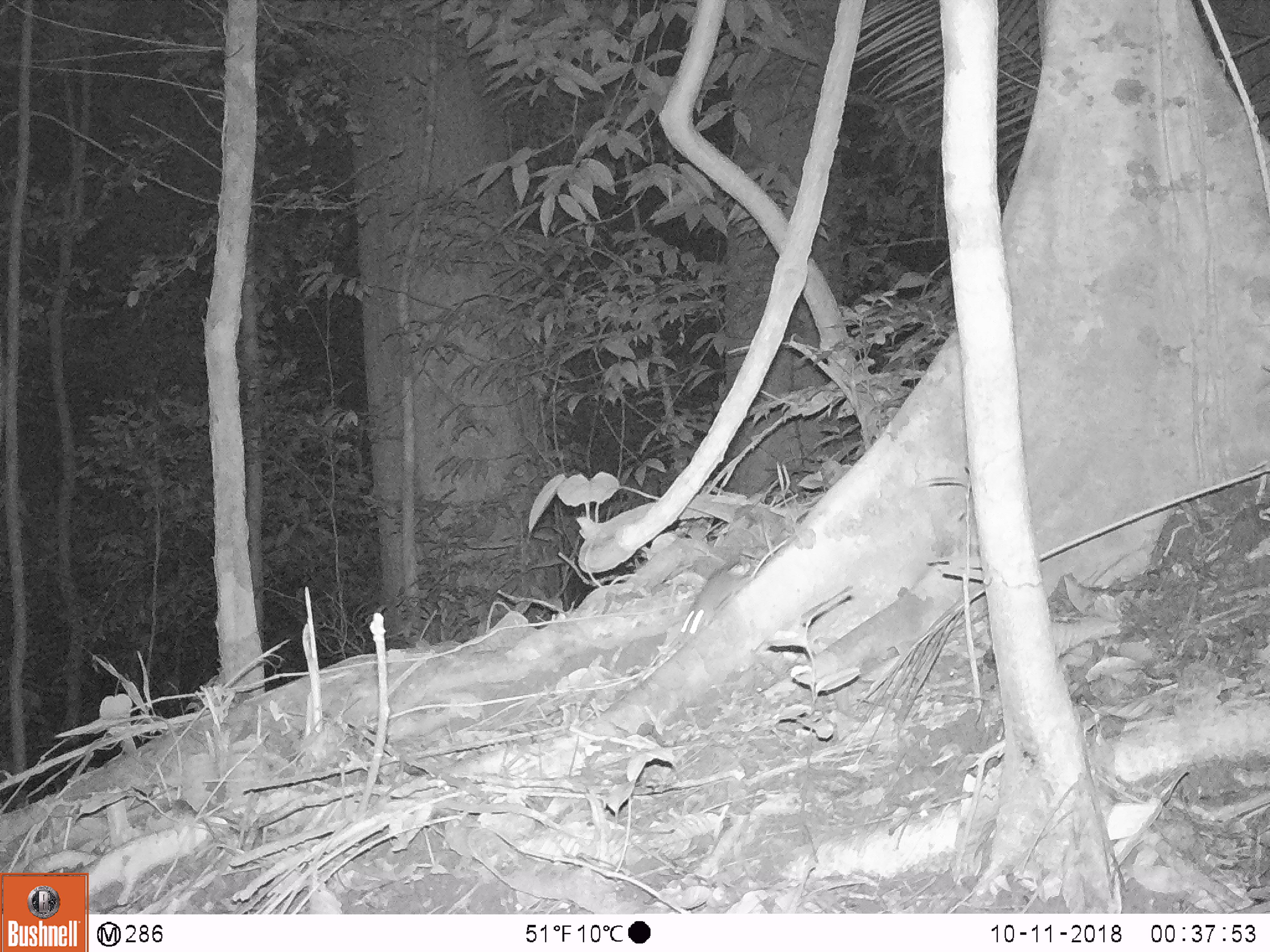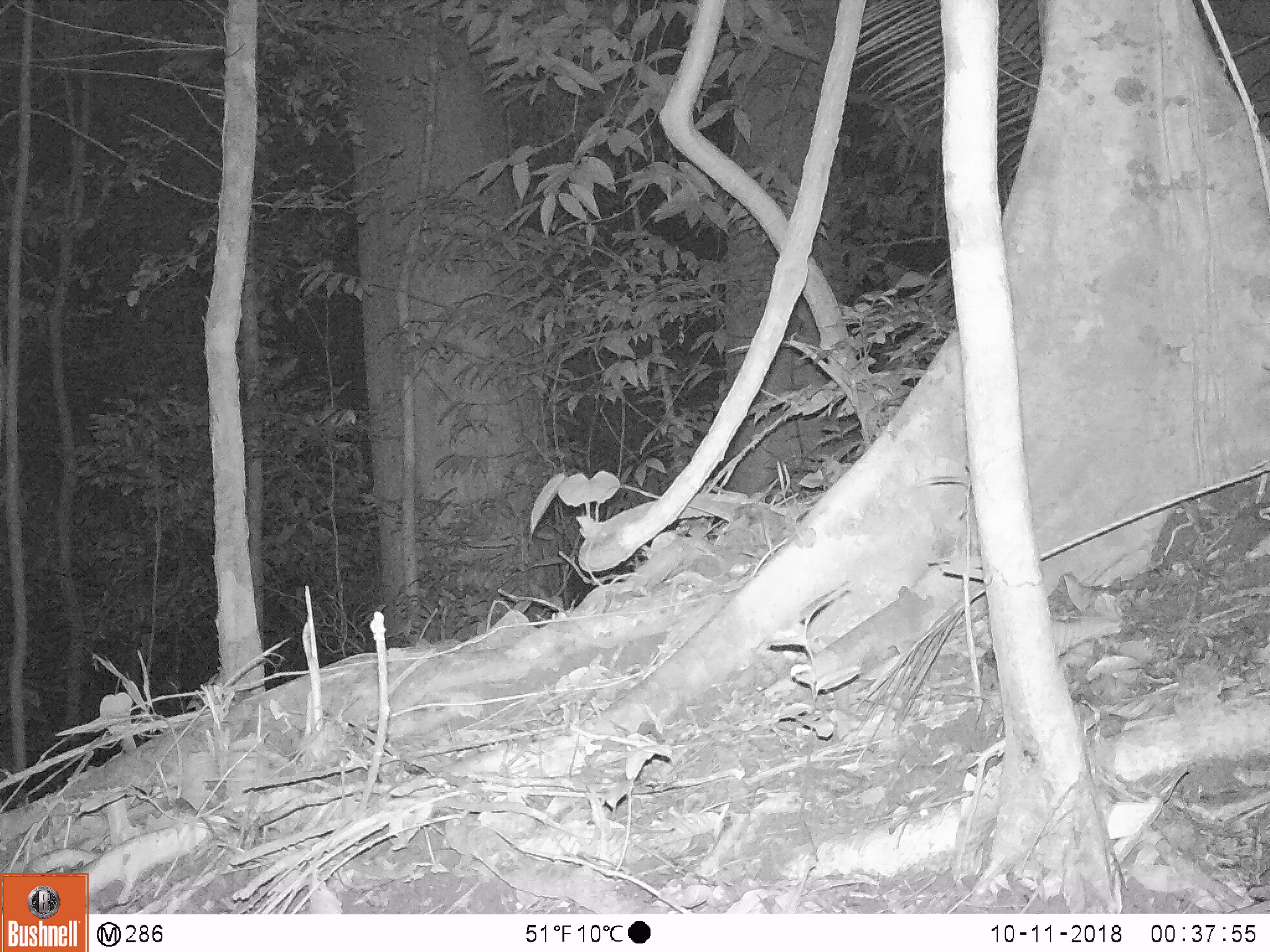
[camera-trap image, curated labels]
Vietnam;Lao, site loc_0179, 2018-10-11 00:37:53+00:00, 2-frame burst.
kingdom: Animalia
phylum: Chordata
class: Mammalia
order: Rodentia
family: Muridae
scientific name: Muridae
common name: old-world mice and rats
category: unidentified murid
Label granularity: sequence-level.